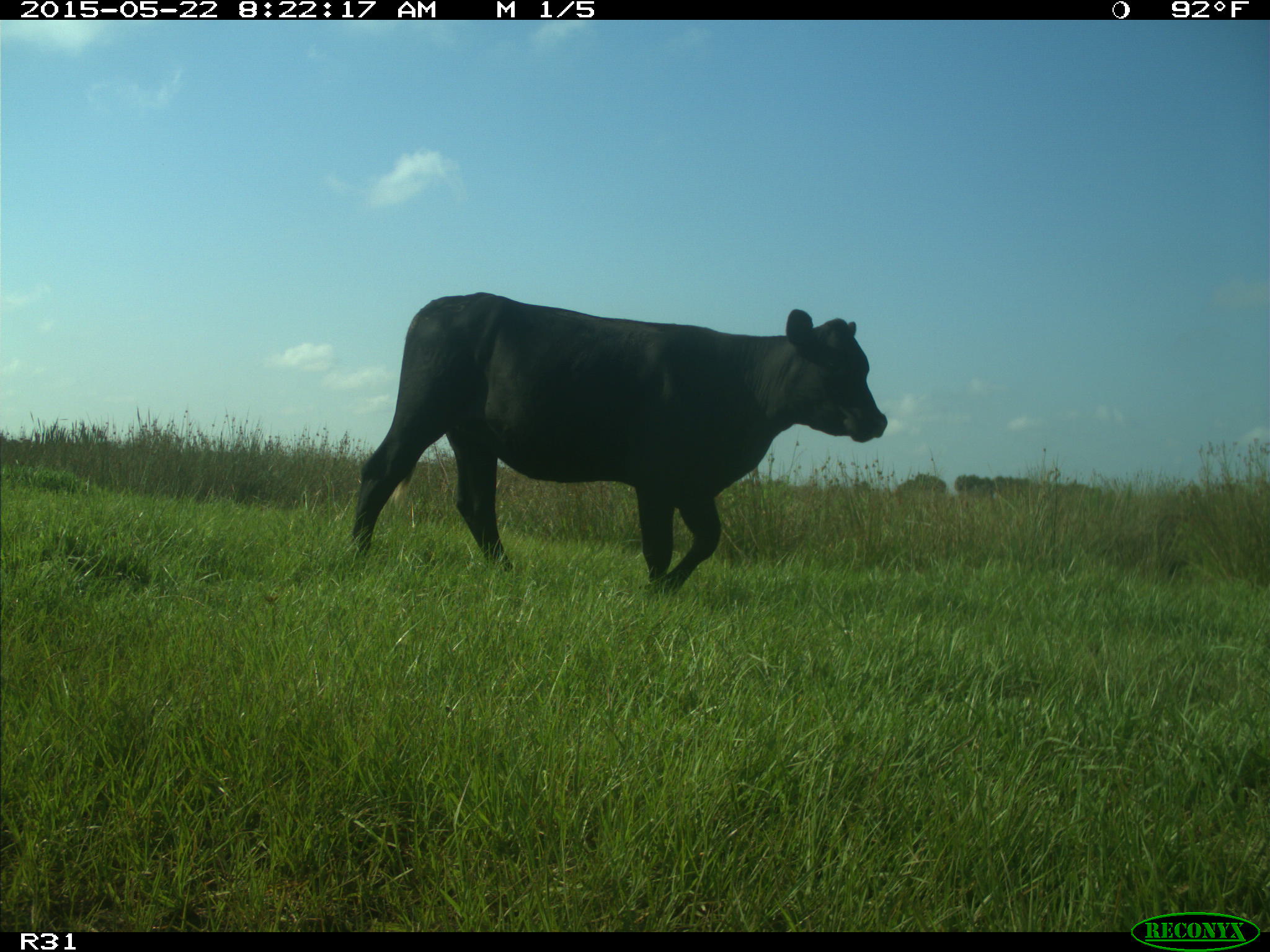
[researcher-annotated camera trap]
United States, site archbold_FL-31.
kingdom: Animalia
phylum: Chordata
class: Mammalia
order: Artiodactyla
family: Bovidae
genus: Bos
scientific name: Bos taurus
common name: domestic cow